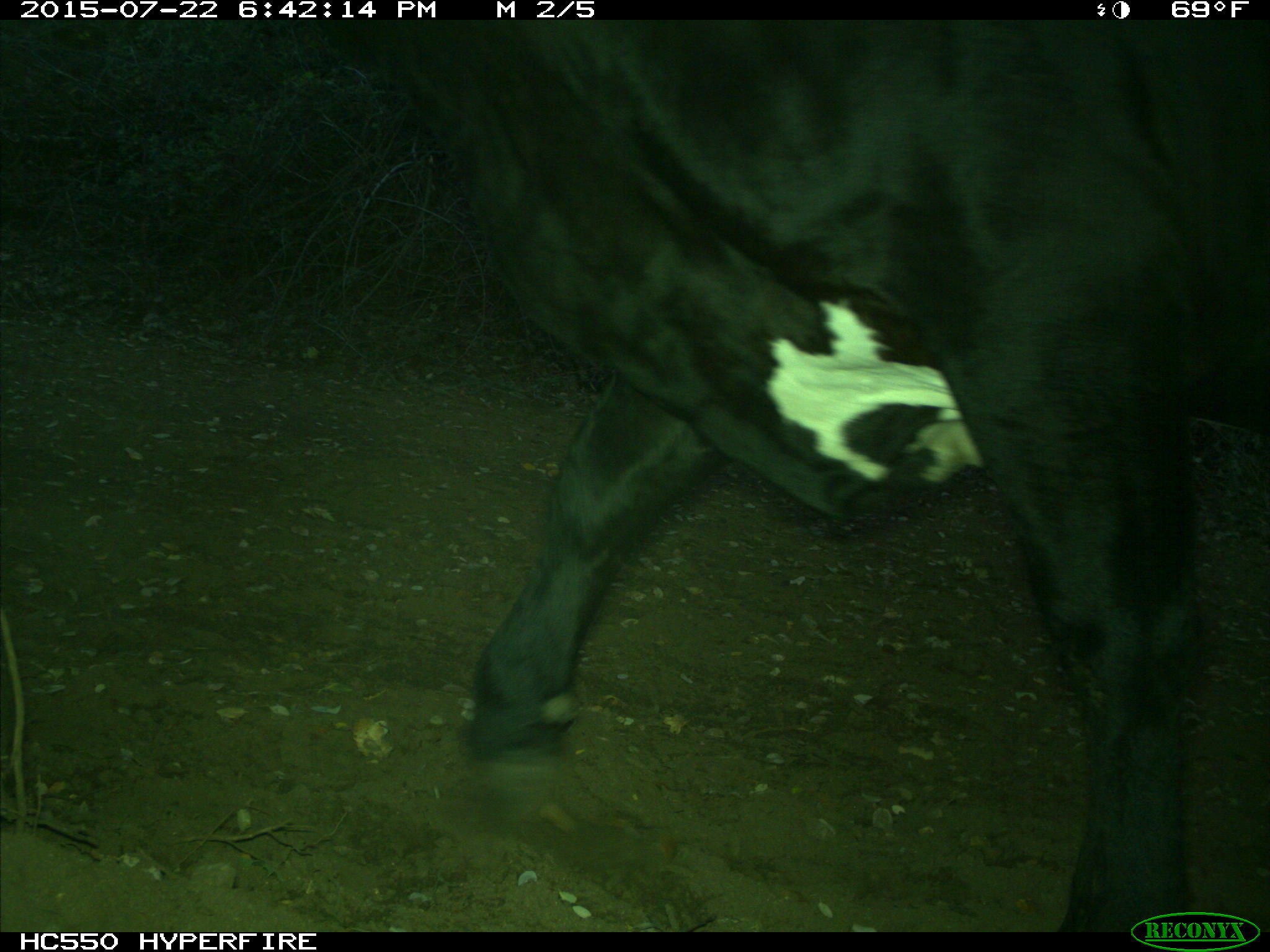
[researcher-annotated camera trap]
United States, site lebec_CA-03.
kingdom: Animalia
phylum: Chordata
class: Mammalia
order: Artiodactyla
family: Bovidae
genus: Bos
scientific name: Bos taurus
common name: domestic cow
Bos taurus (domestic cow).